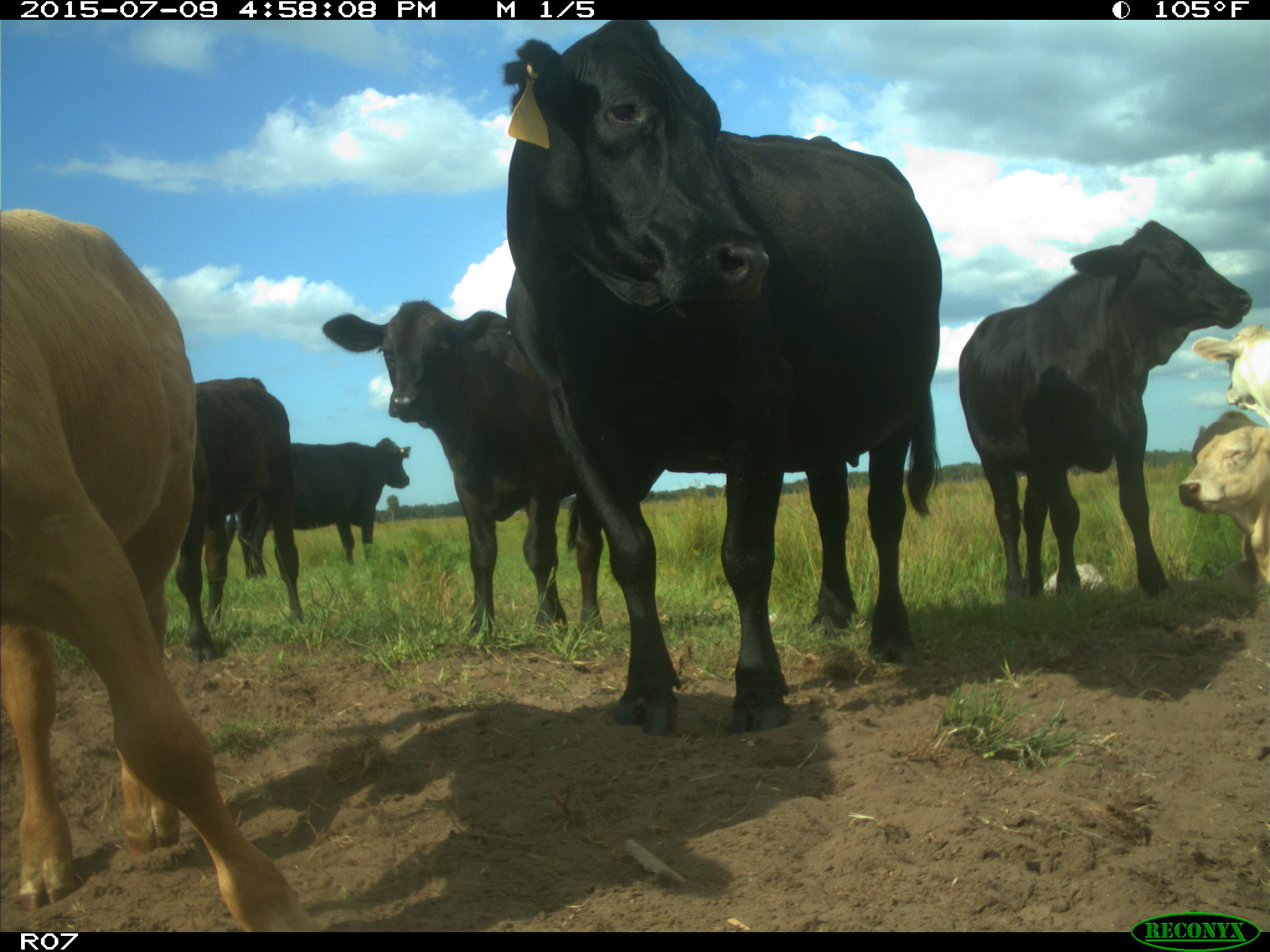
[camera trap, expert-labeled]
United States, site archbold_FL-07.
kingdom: Animalia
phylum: Chordata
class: Mammalia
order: Artiodactyla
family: Bovidae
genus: Bos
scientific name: Bos taurus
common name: domestic cow